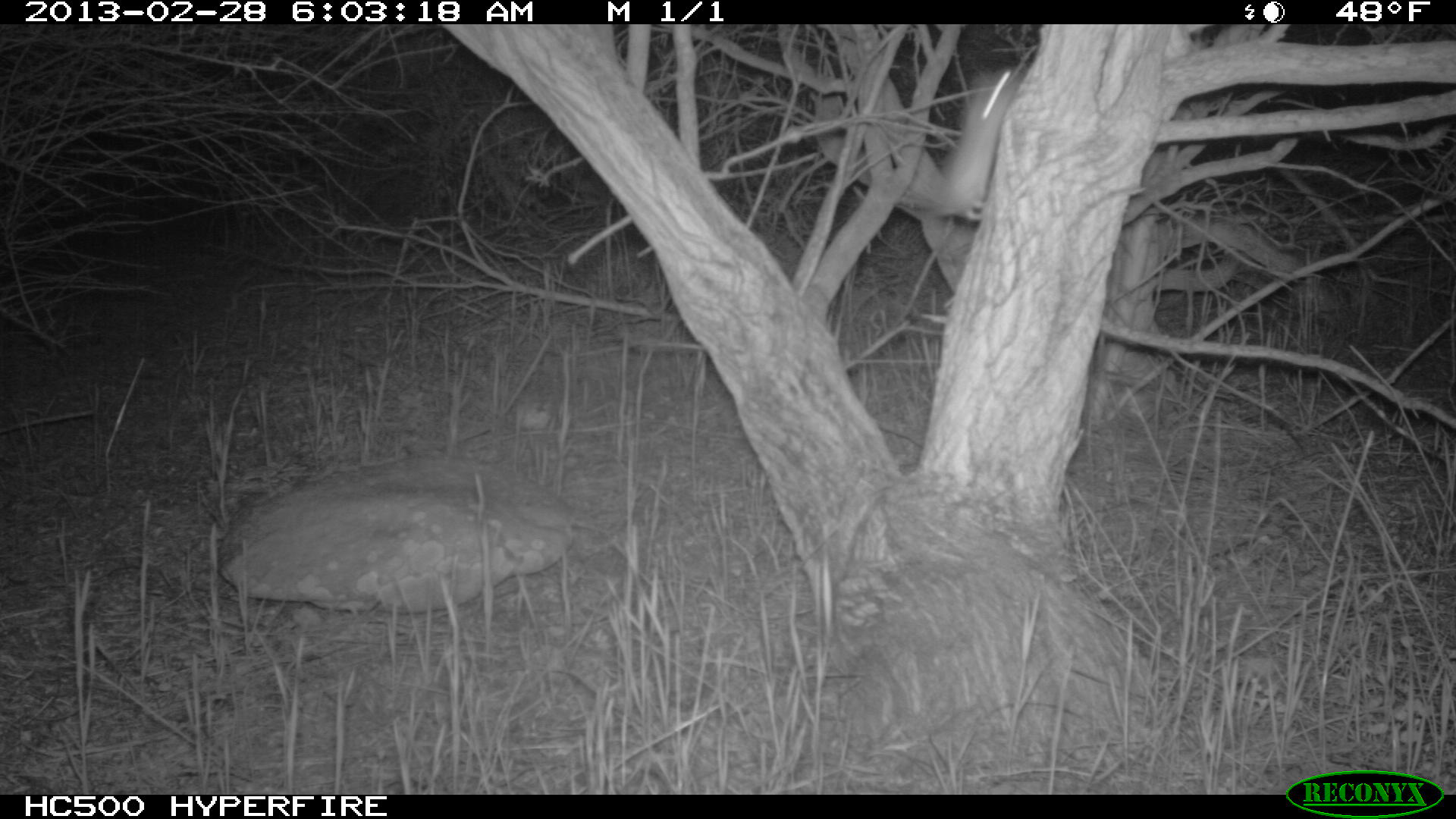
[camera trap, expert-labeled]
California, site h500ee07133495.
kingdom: Animalia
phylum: Chordata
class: Mammalia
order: Rodentia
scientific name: Rodentia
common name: rodent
Rodent (Rodentia).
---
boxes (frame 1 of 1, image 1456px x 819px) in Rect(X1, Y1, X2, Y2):
rodent: Rect(915, 65, 1019, 221)